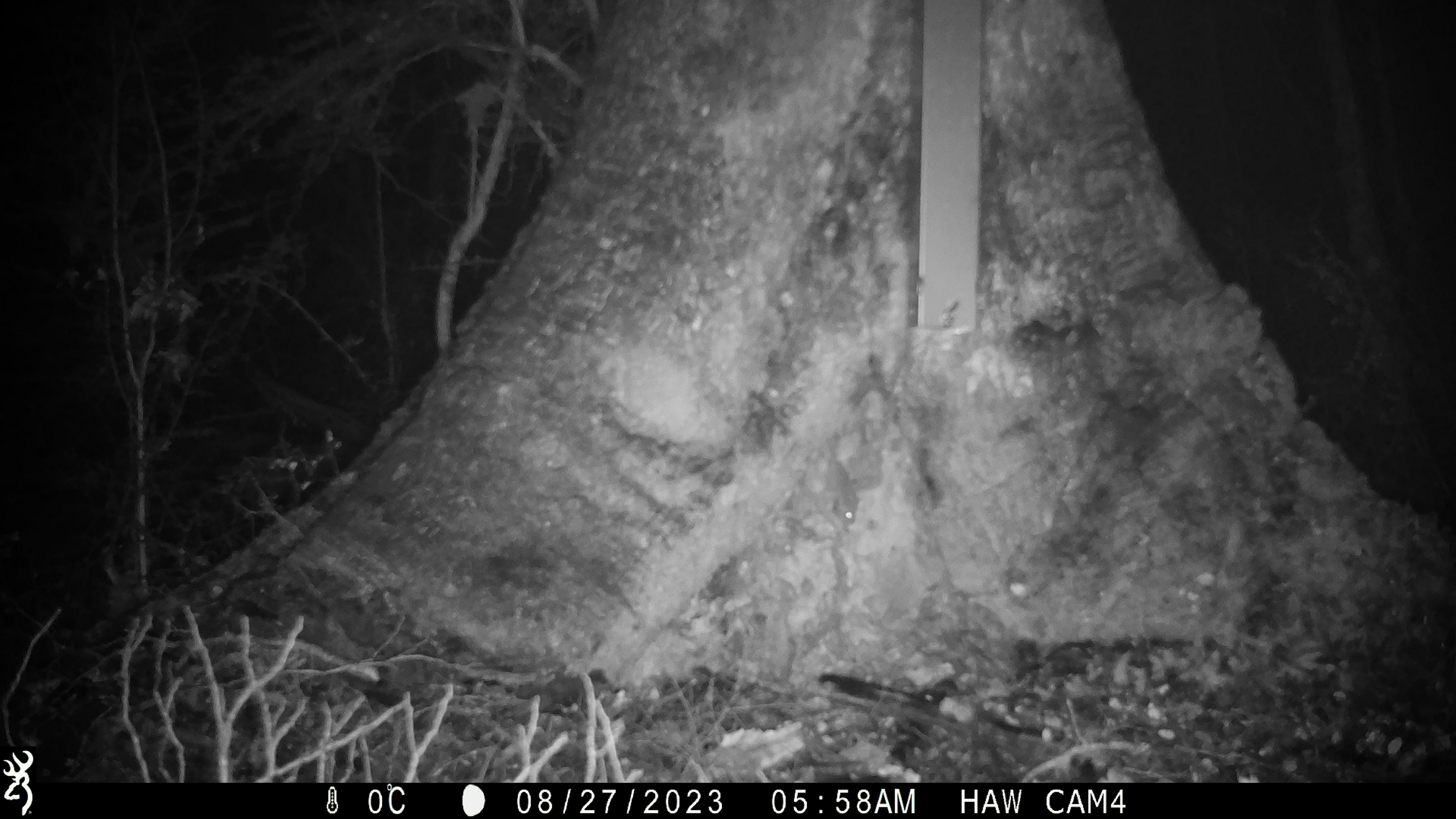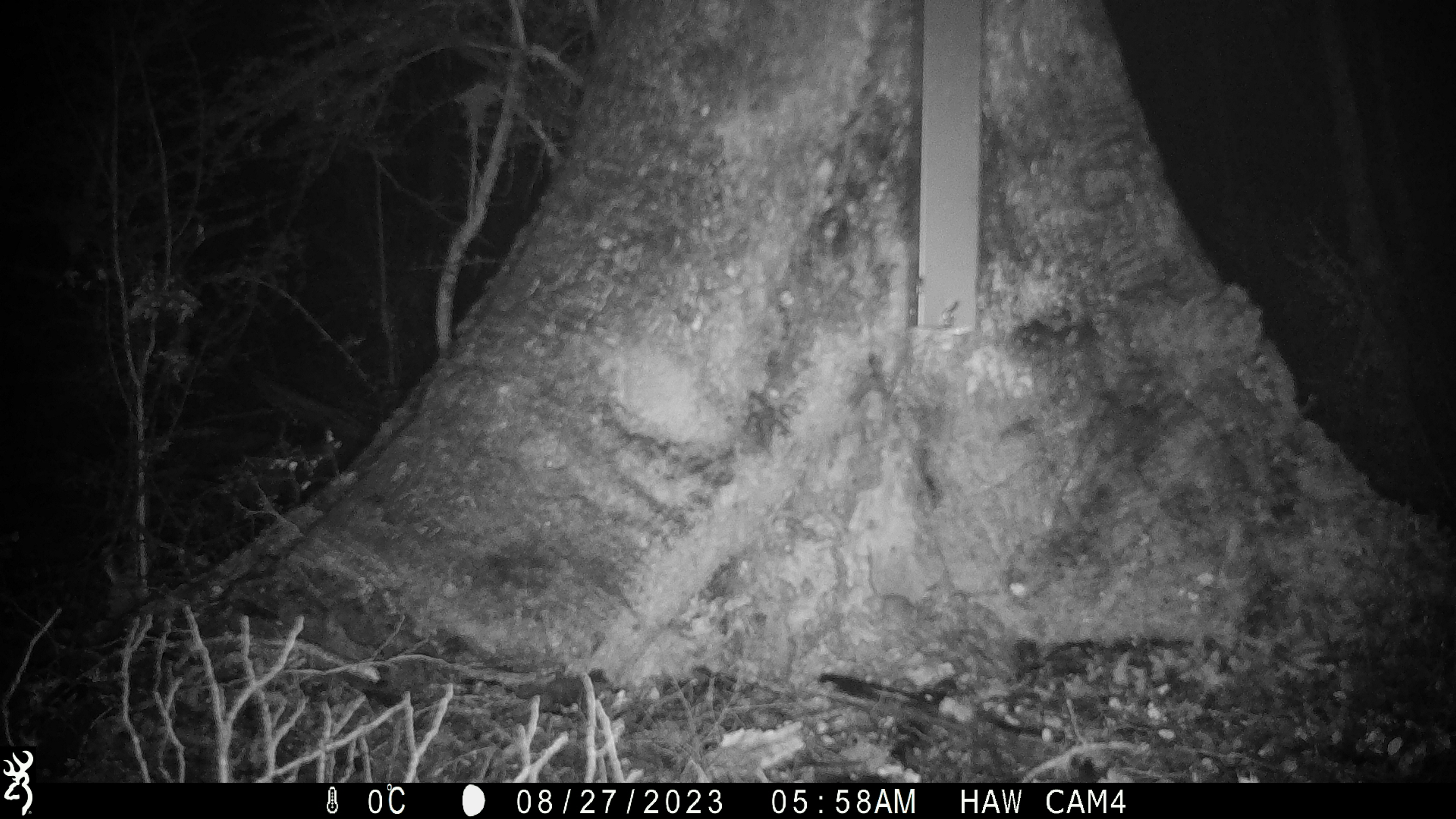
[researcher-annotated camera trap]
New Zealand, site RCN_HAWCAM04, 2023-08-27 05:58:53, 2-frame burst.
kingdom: Animalia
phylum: Chordata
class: Mammalia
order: Rodentia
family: Muridae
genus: Mus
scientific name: Mus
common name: mouse